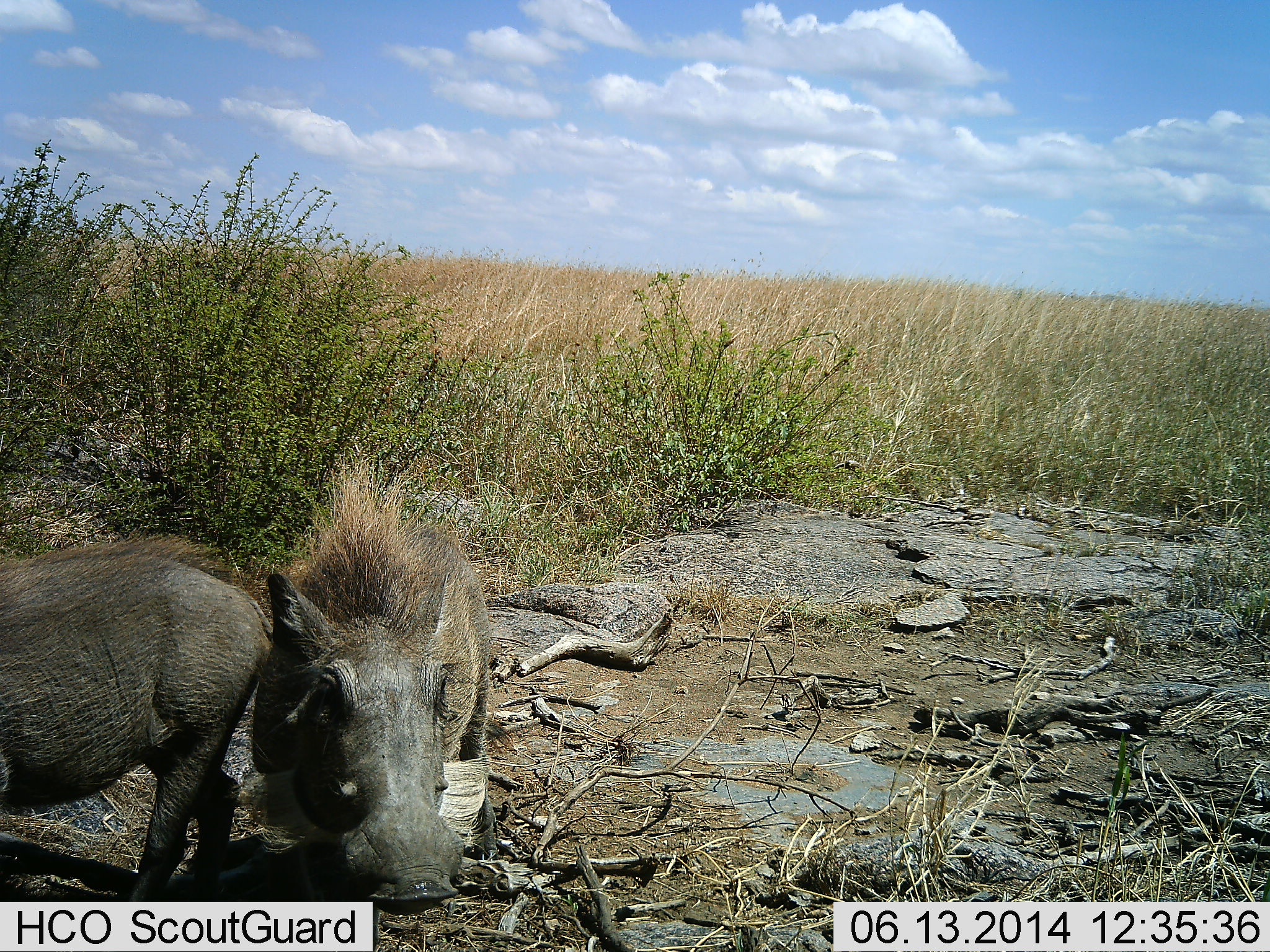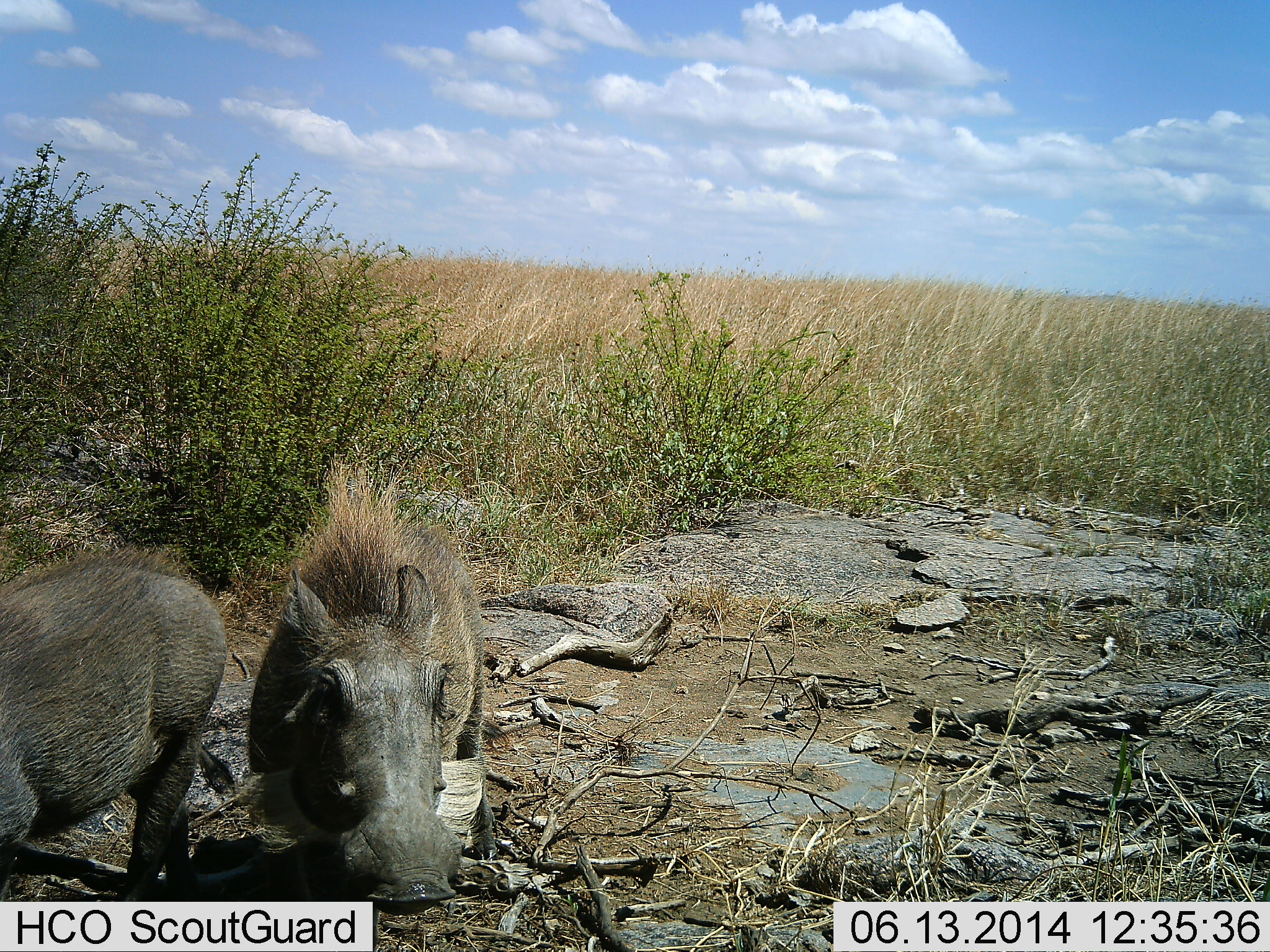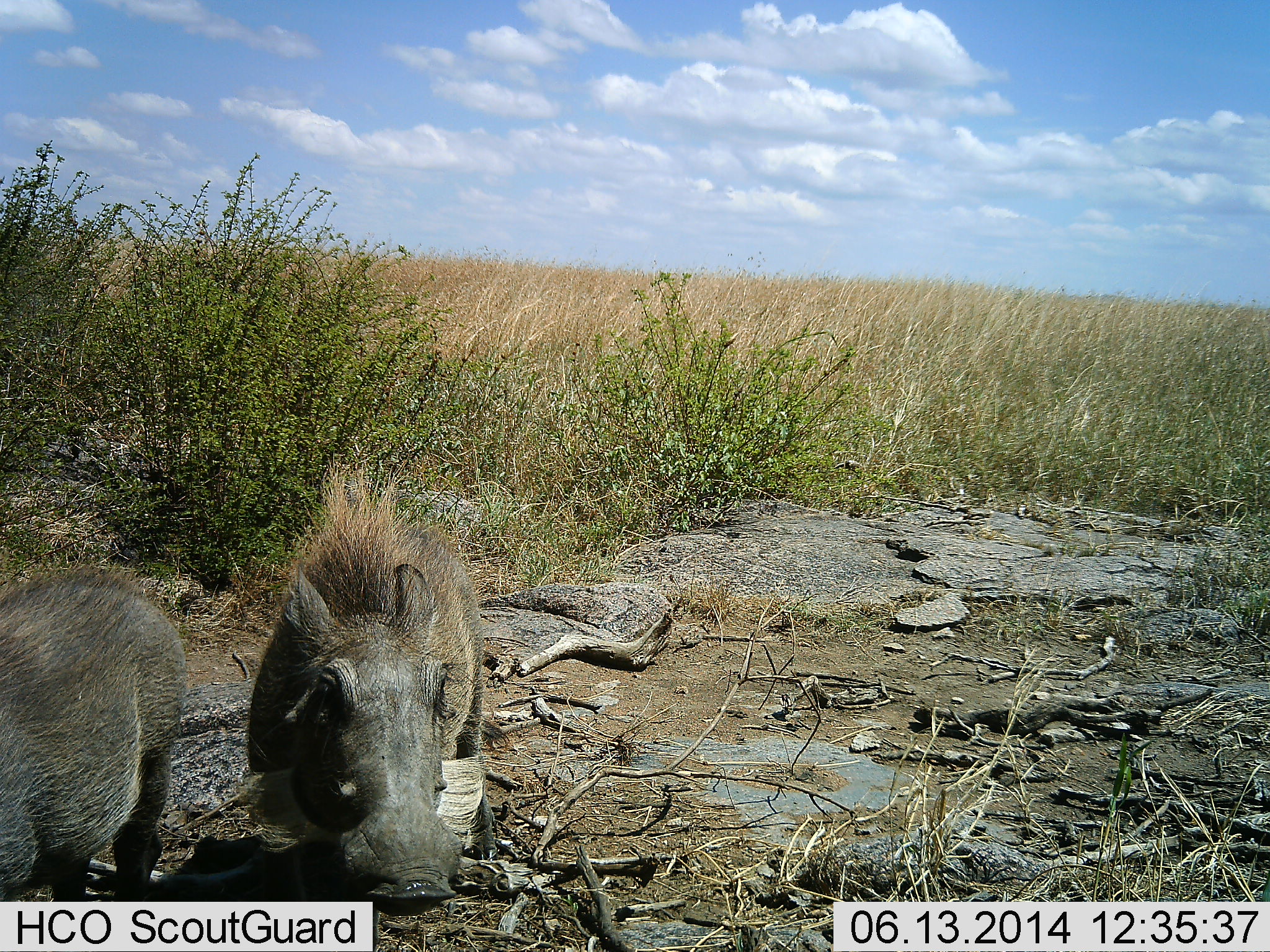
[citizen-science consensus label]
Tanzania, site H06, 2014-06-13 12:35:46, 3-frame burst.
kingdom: Animalia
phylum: Chordata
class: Mammalia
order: Artiodactyla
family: Suidae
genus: Phacochoerus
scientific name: Phacochoerus africanus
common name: warthog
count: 2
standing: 70%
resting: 0%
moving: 50%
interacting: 10%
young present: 0%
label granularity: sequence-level